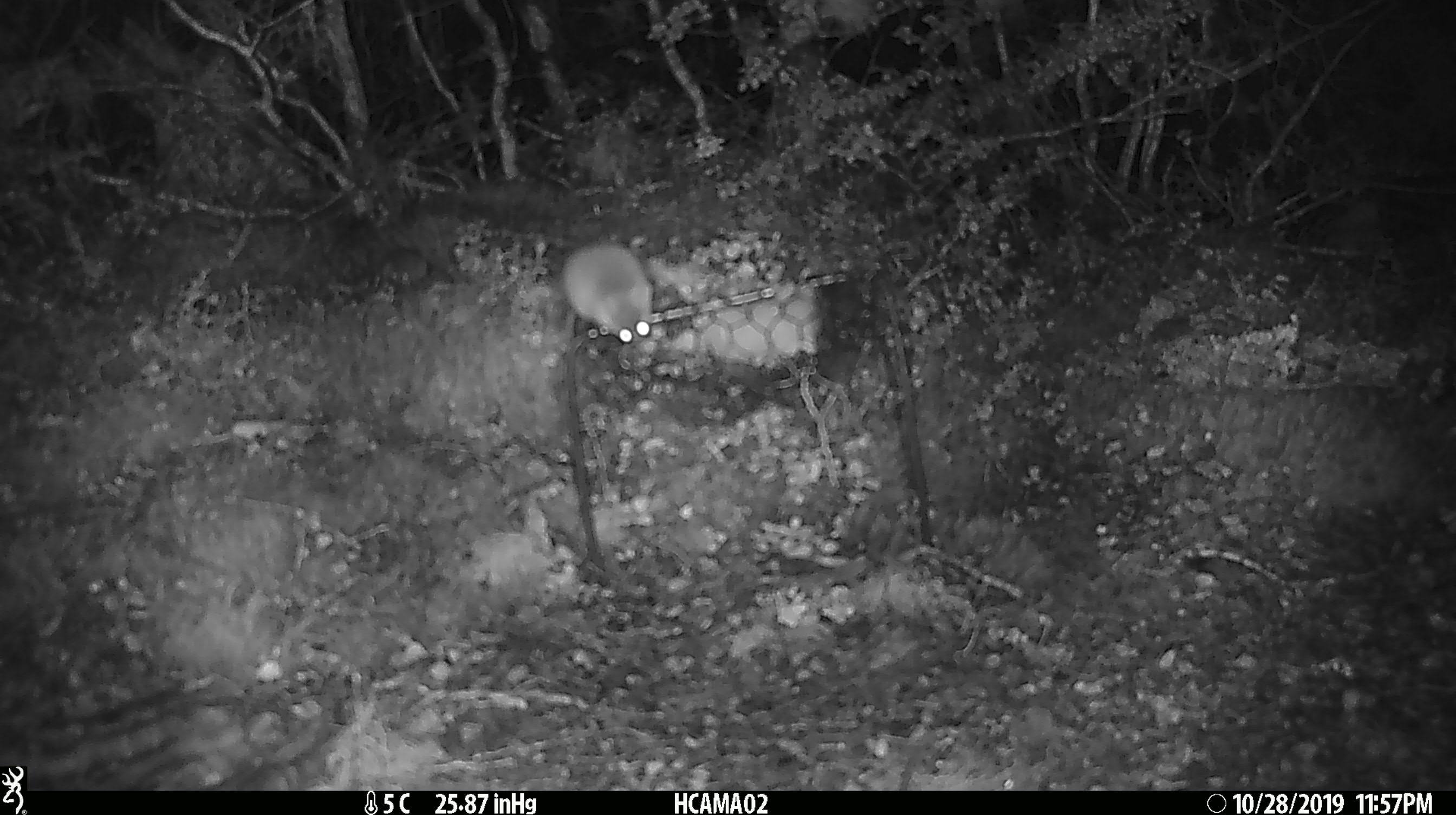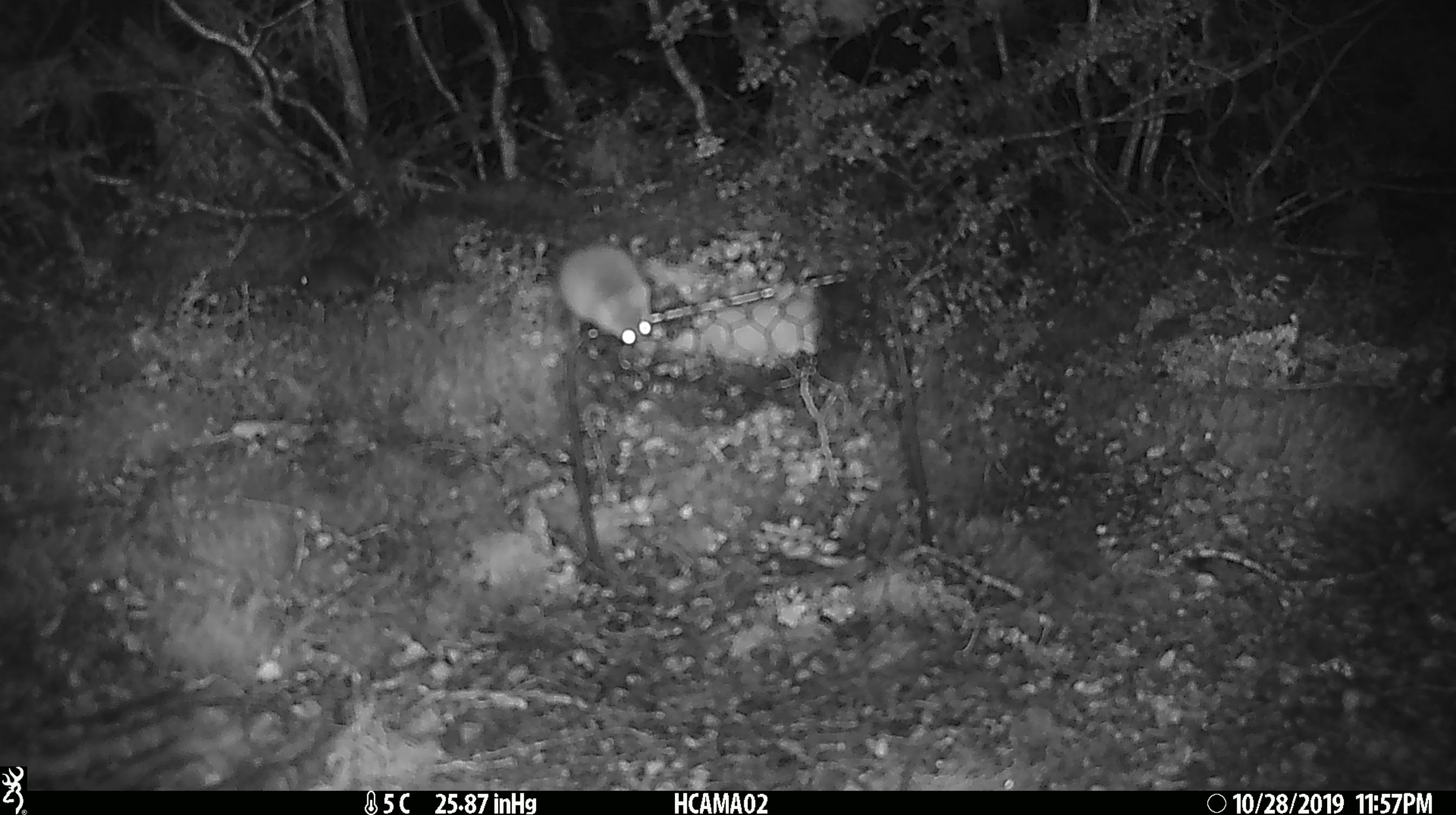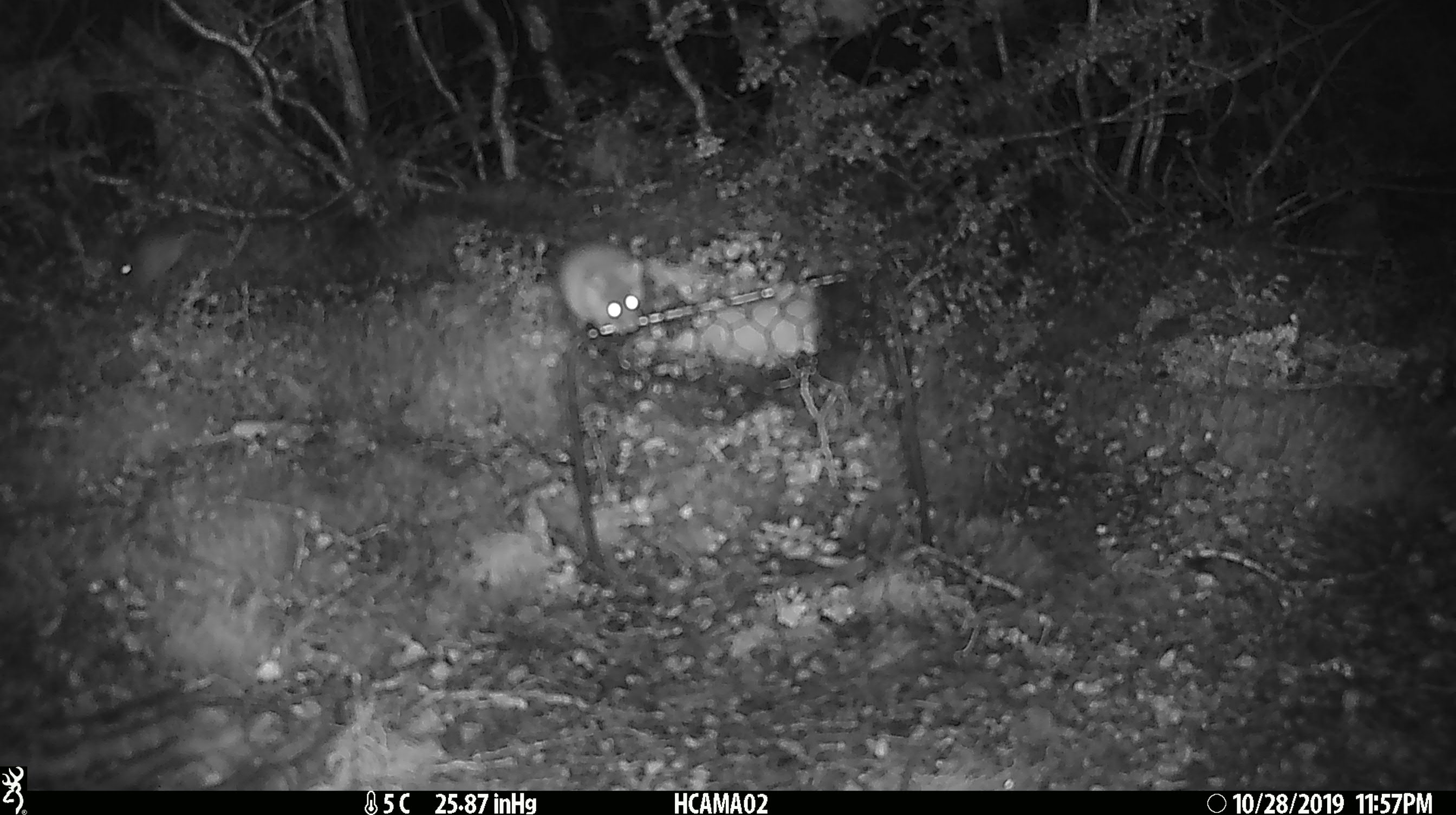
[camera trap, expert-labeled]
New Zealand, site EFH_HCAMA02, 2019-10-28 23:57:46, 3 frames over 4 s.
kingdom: Animalia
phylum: Chordata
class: Mammalia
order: Rodentia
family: Muridae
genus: Mus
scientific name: Mus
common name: mouse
Mouse (Mus).